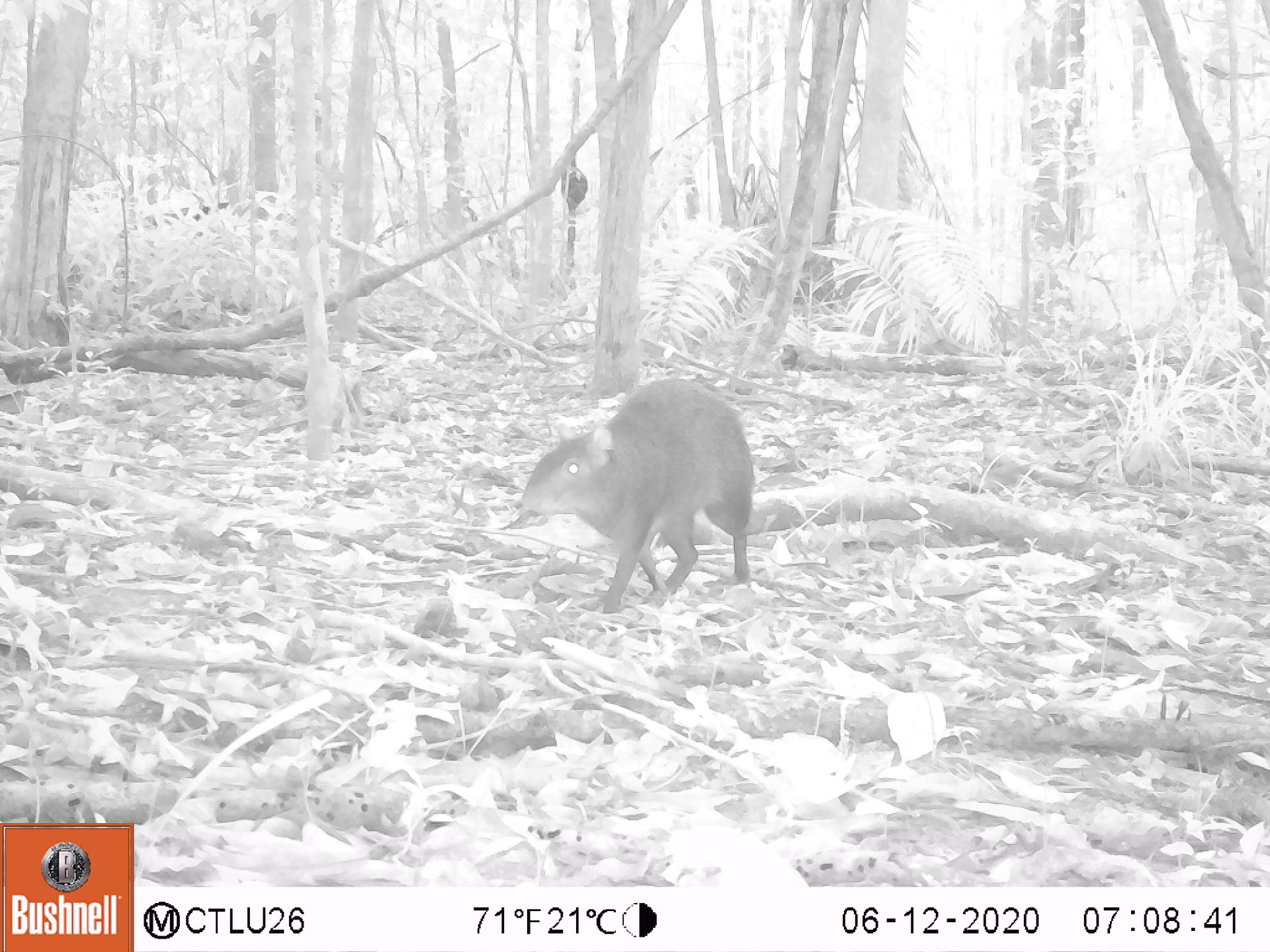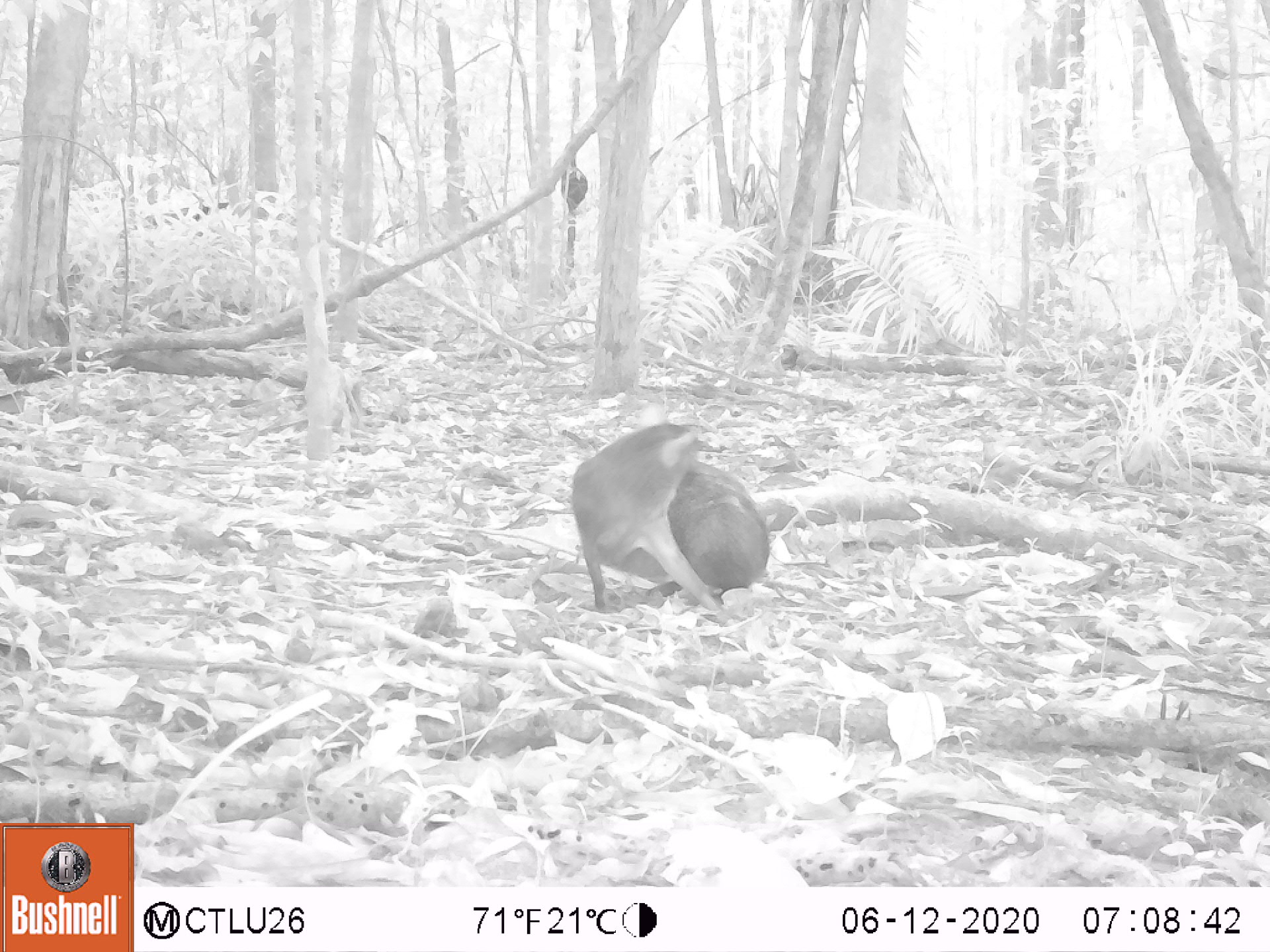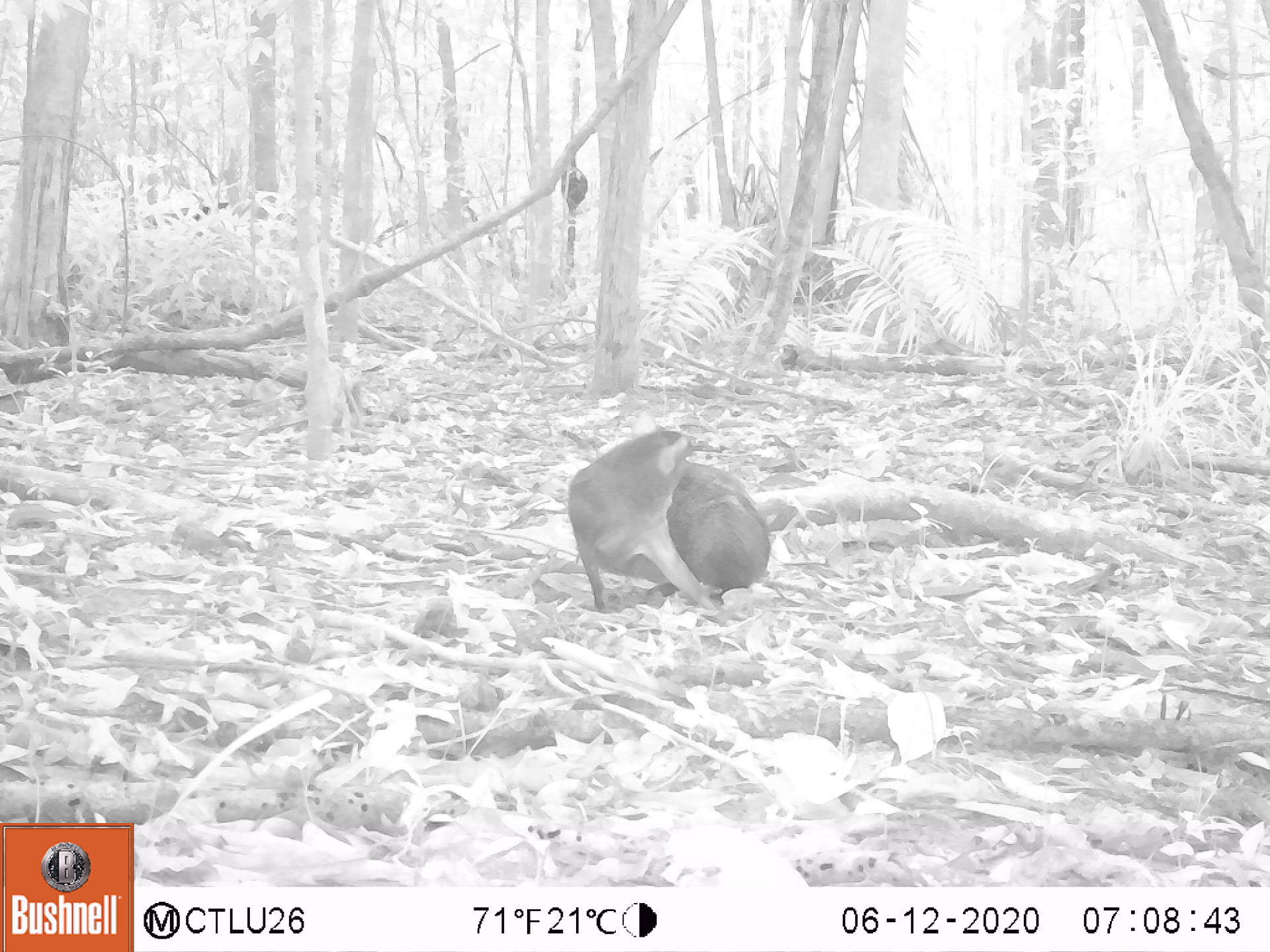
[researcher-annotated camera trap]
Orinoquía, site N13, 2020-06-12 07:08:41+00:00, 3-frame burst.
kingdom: Animalia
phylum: Chordata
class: Mammalia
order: Rodentia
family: Dasyproctidae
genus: Dasyprocta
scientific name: Dasyprocta fuliginosa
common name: black agouti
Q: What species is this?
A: Black agouti (Dasyprocta fuliginosa).